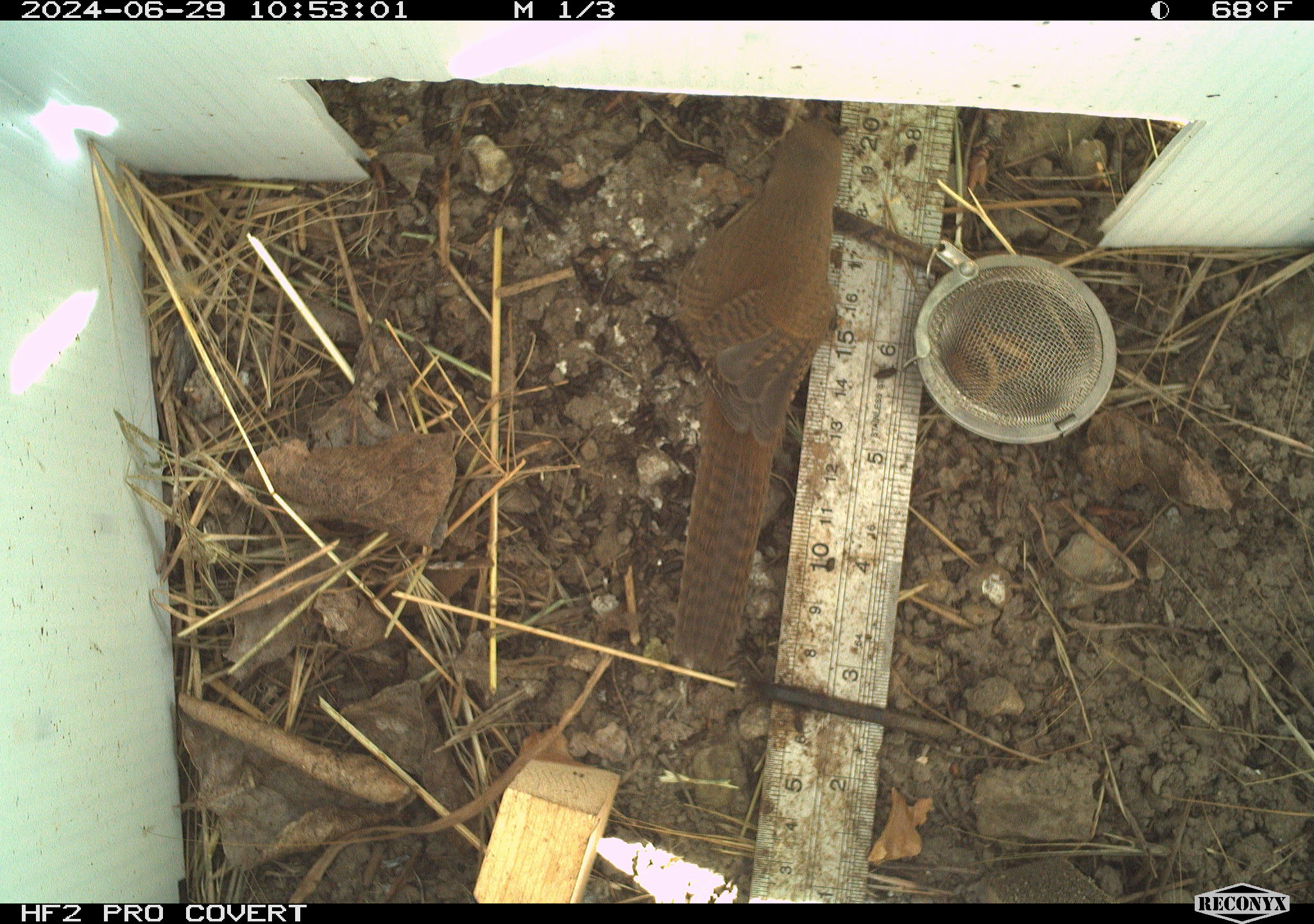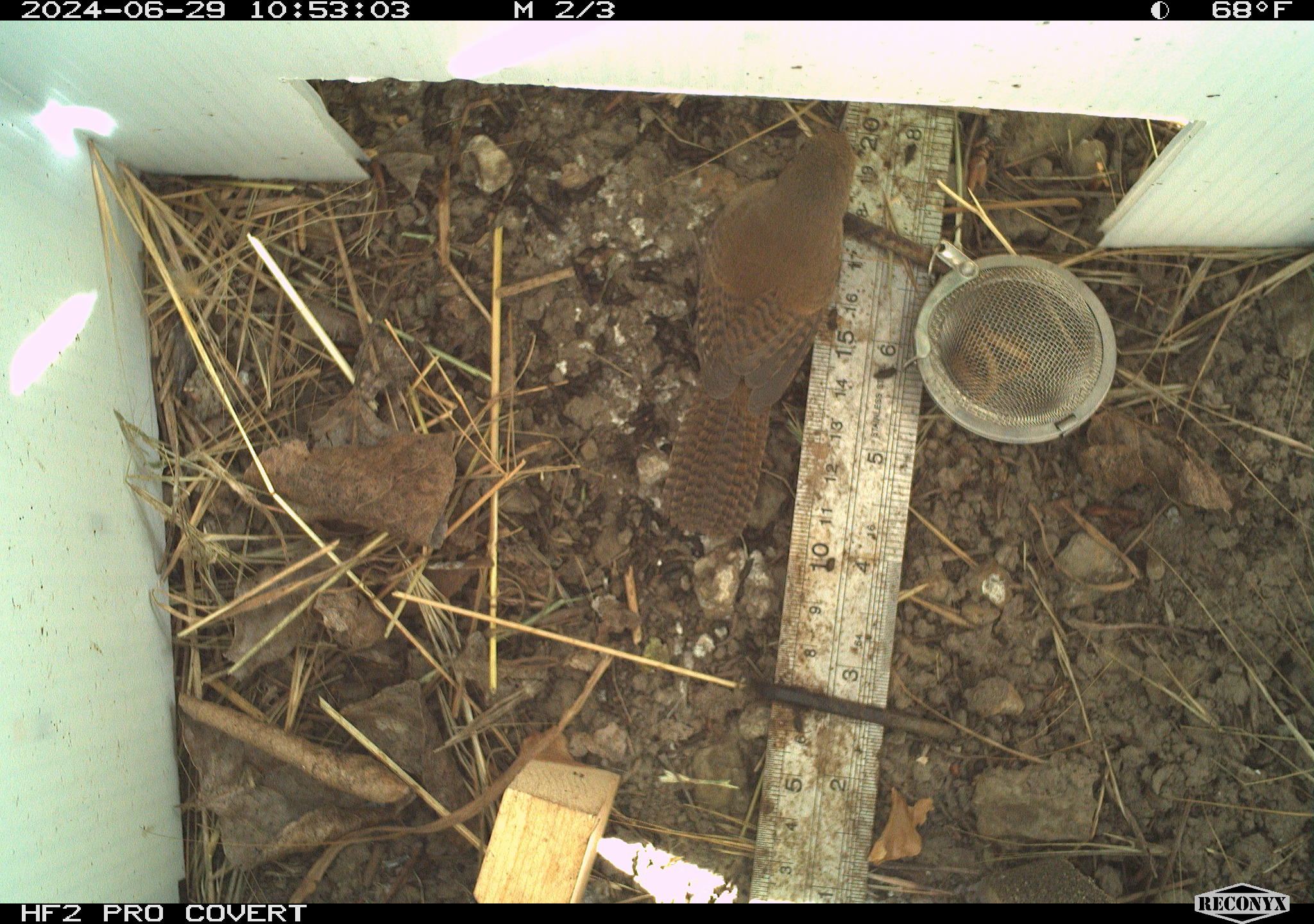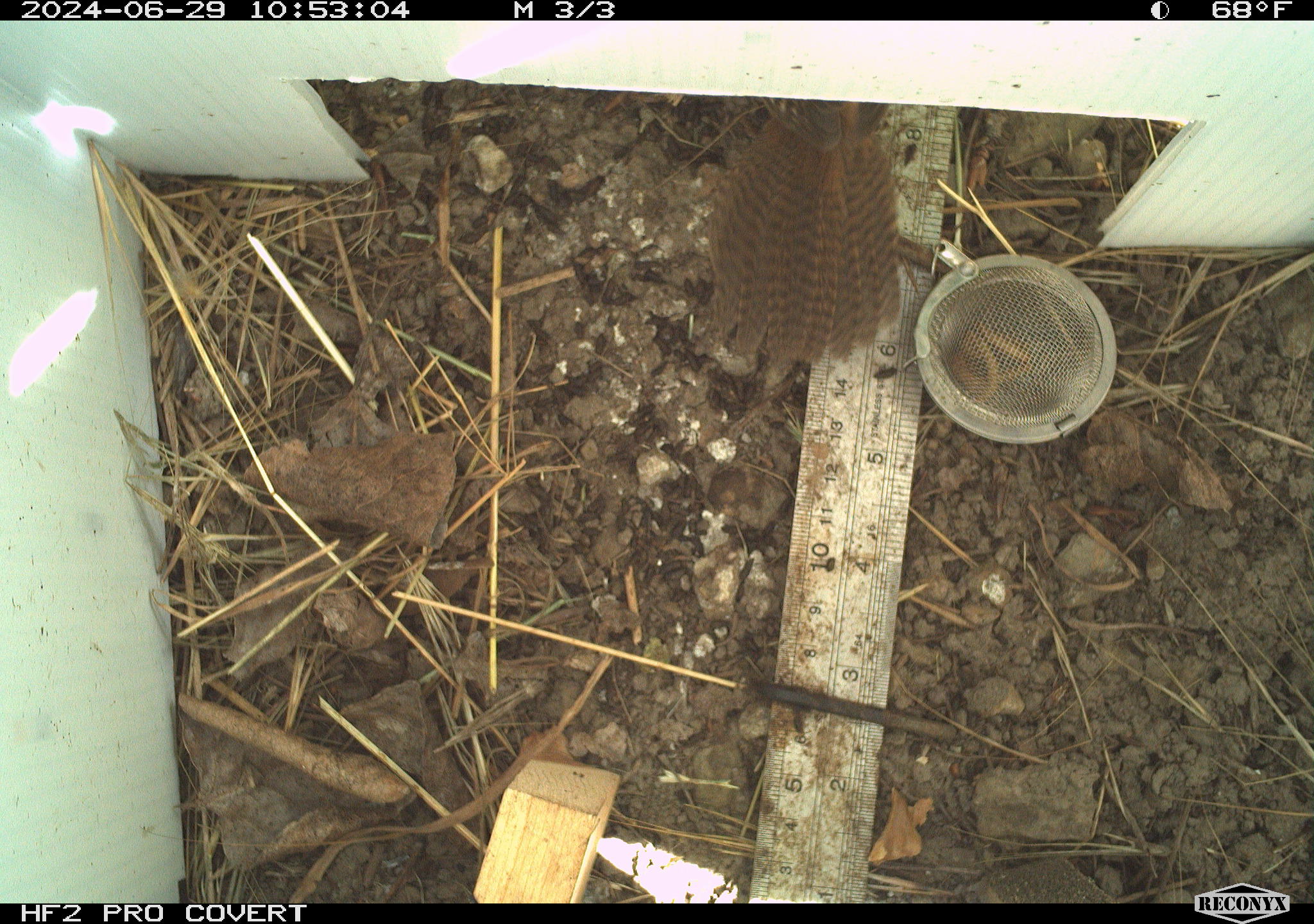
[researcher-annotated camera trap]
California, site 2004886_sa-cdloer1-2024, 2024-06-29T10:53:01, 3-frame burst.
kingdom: Animalia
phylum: Chordata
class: Aves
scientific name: Aves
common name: bird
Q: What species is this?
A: Bird (Aves).